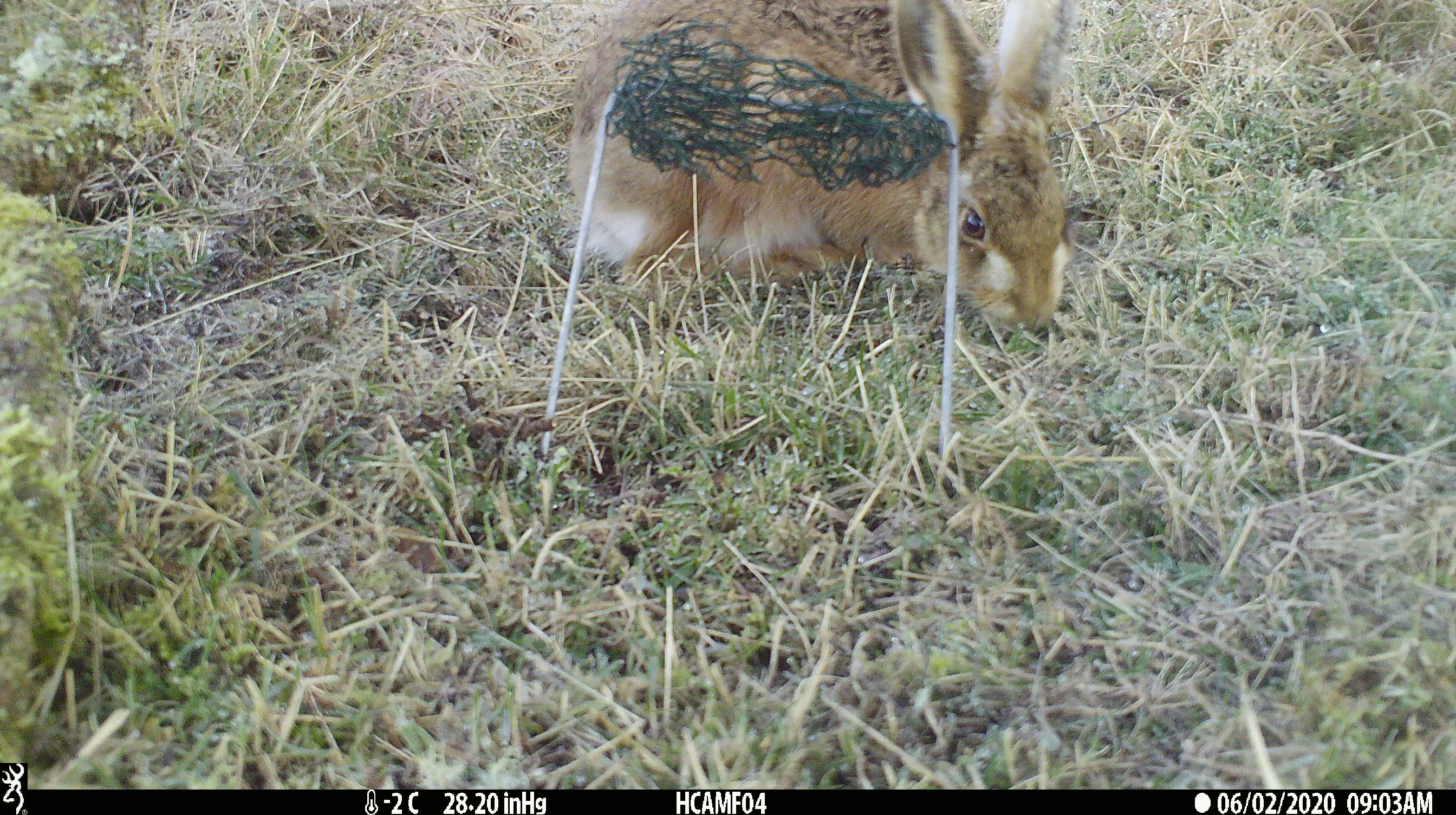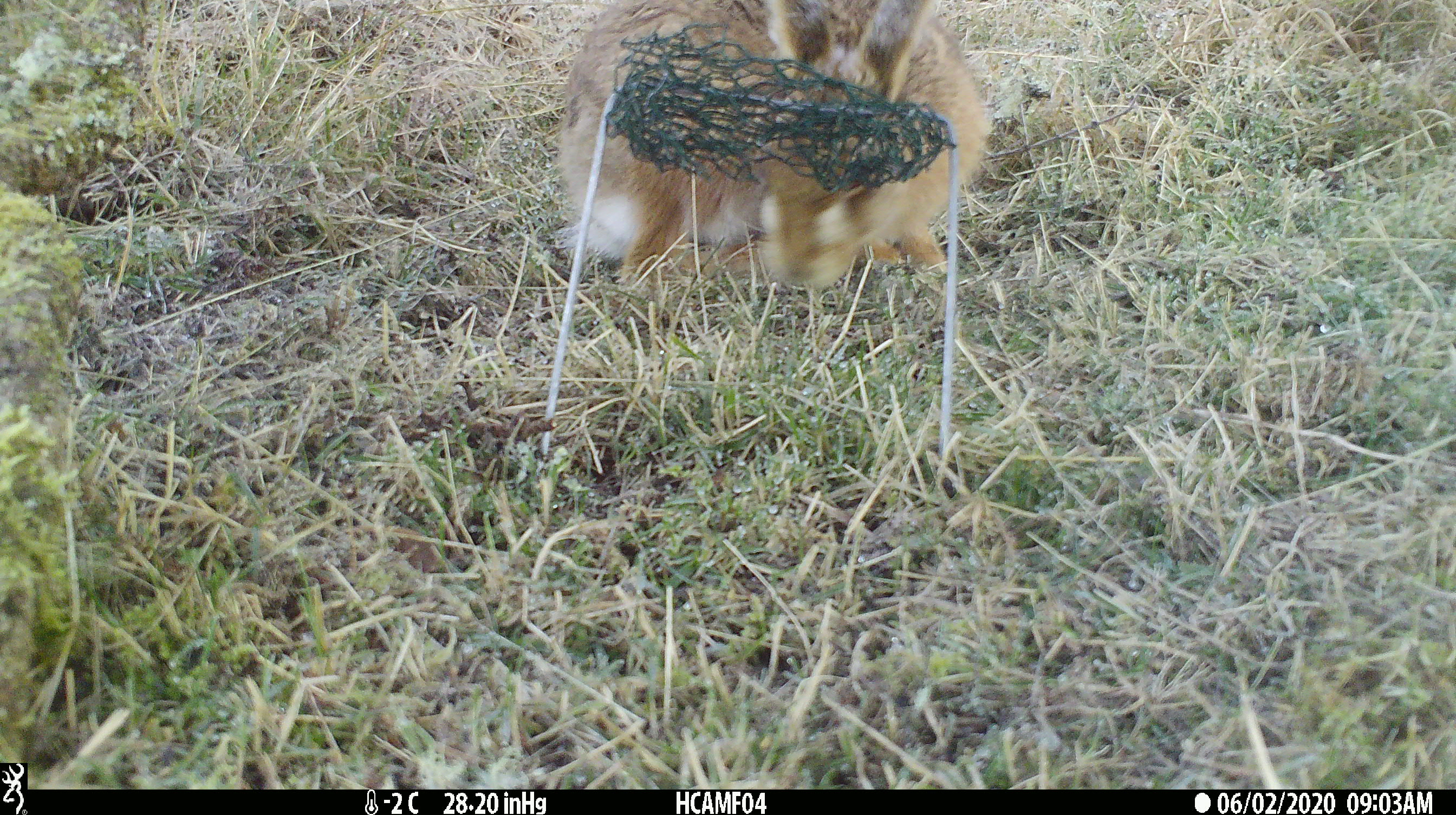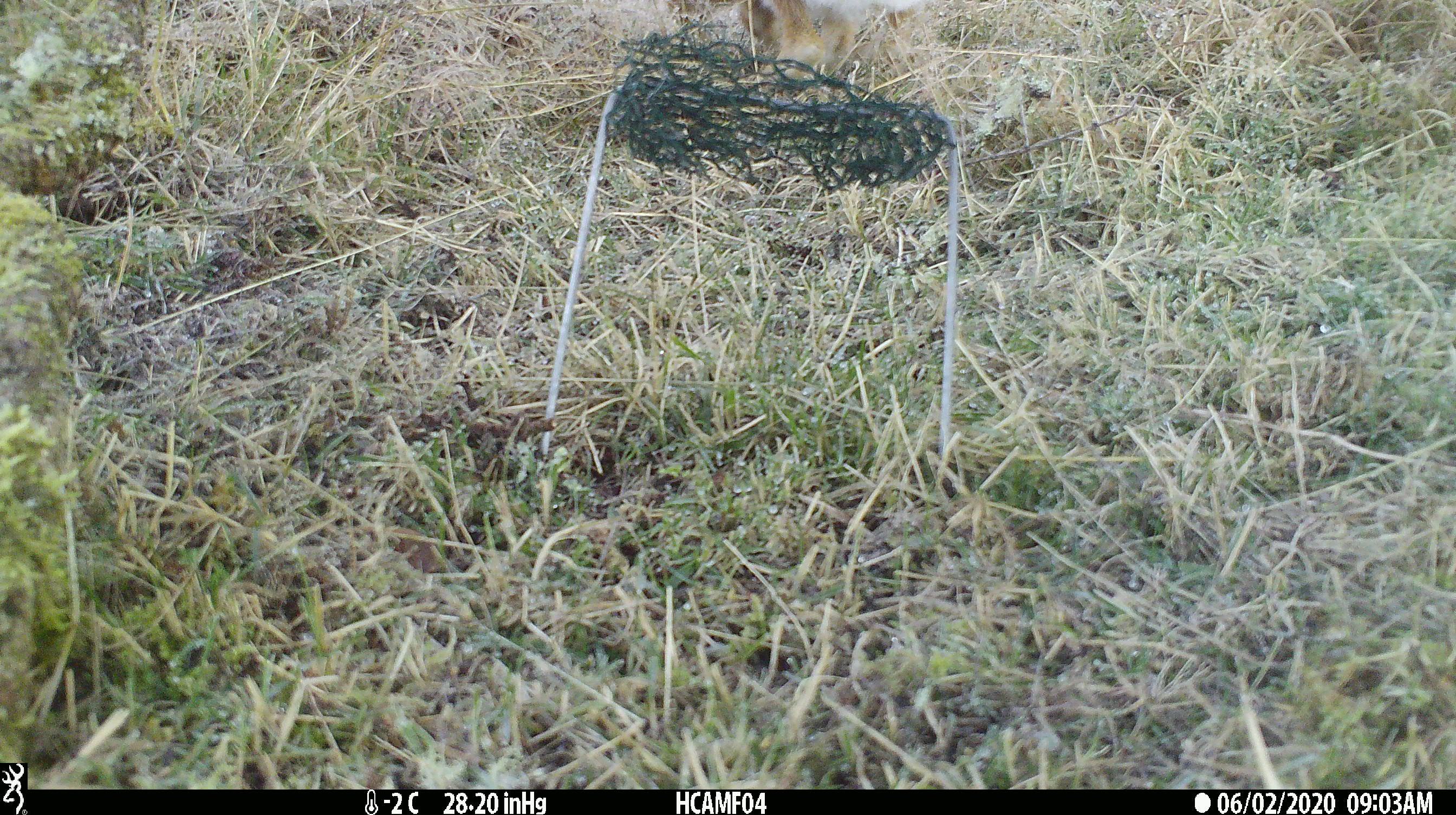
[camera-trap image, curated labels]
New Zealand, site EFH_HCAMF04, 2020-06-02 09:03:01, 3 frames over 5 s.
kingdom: Animalia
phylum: Chordata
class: Mammalia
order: Lagomorpha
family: Leporidae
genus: Lepus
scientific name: Lepus europaeus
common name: brown hare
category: hare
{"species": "hare (brown hare) (Lepus europaeus)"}